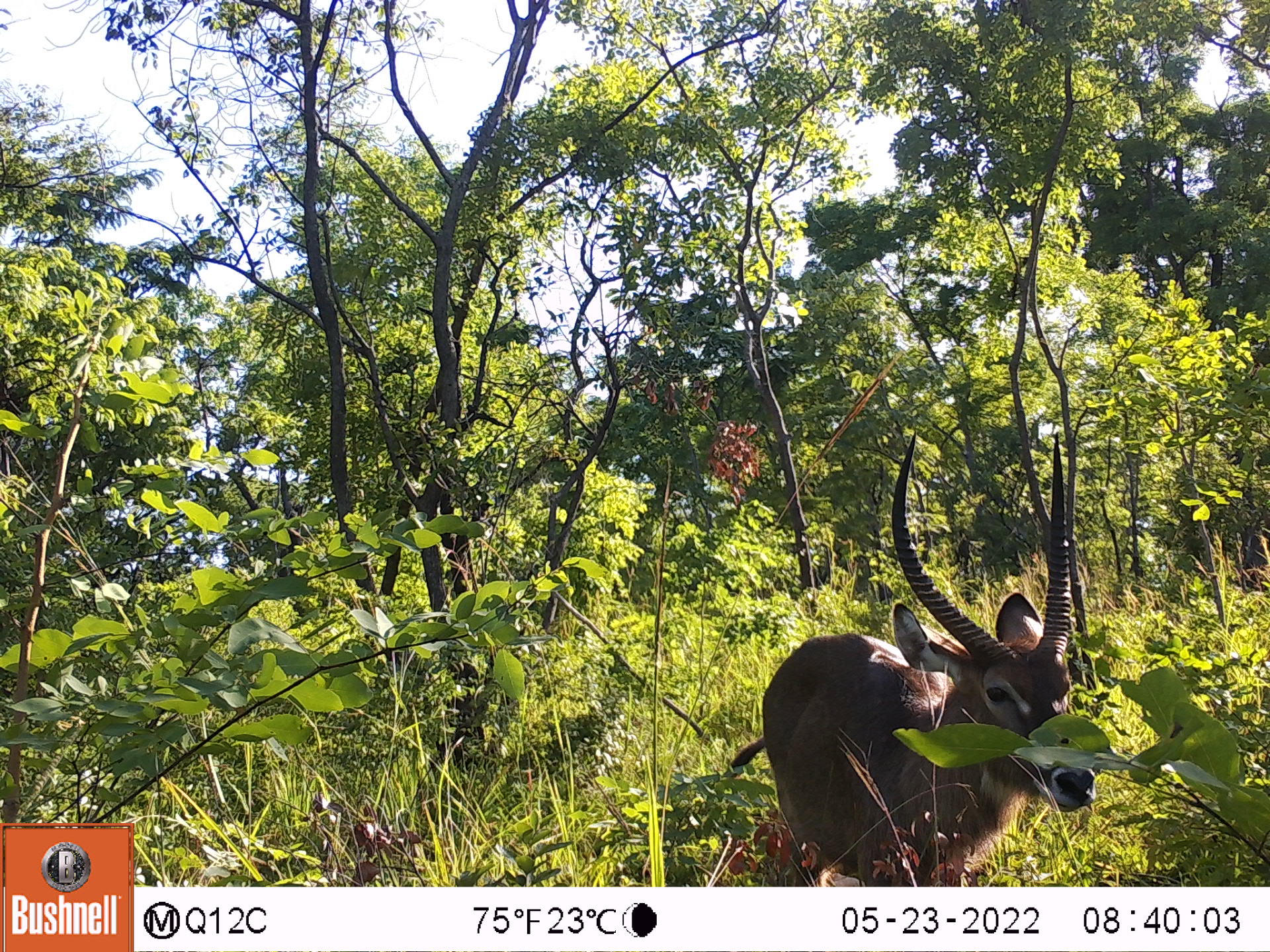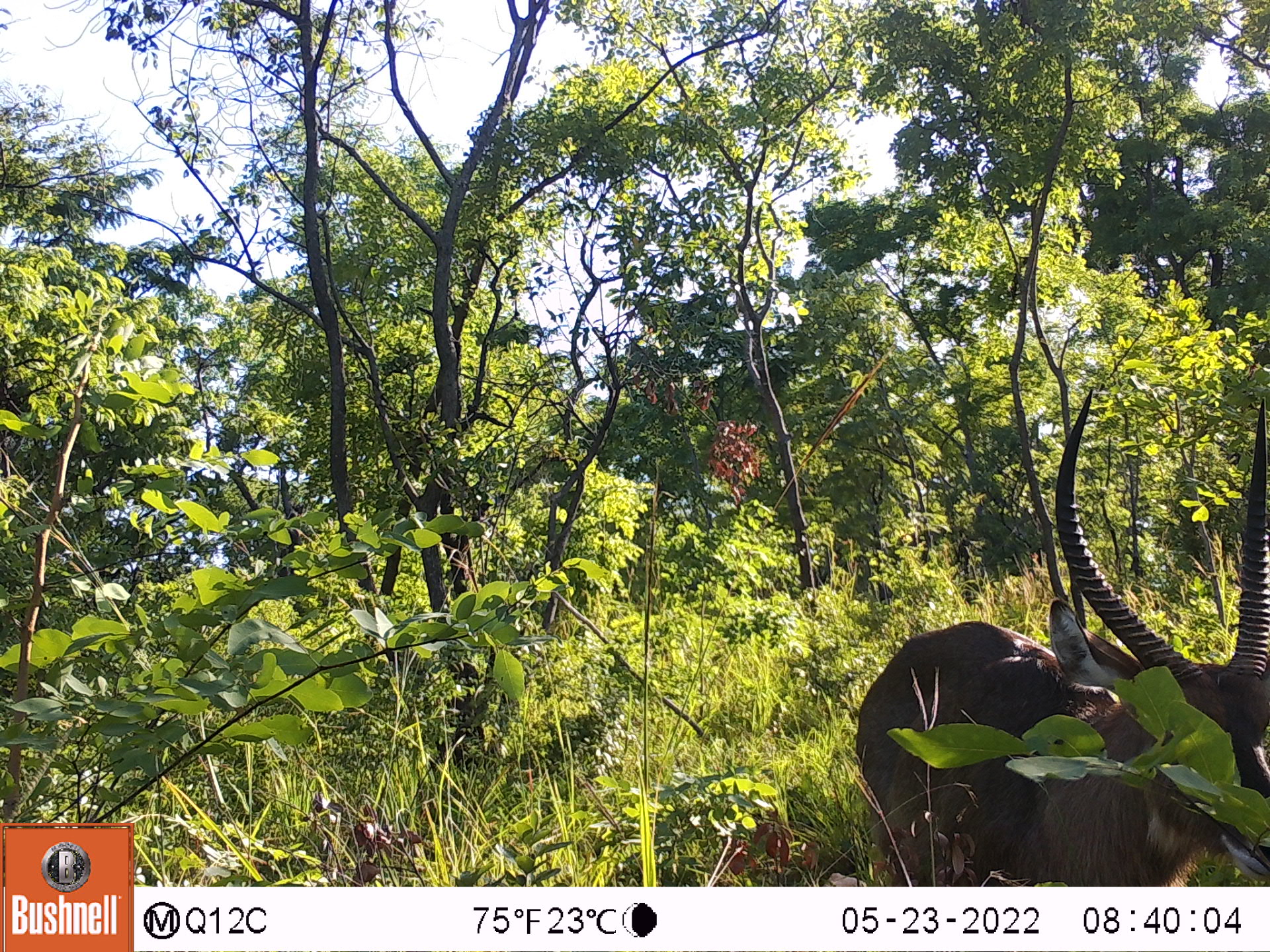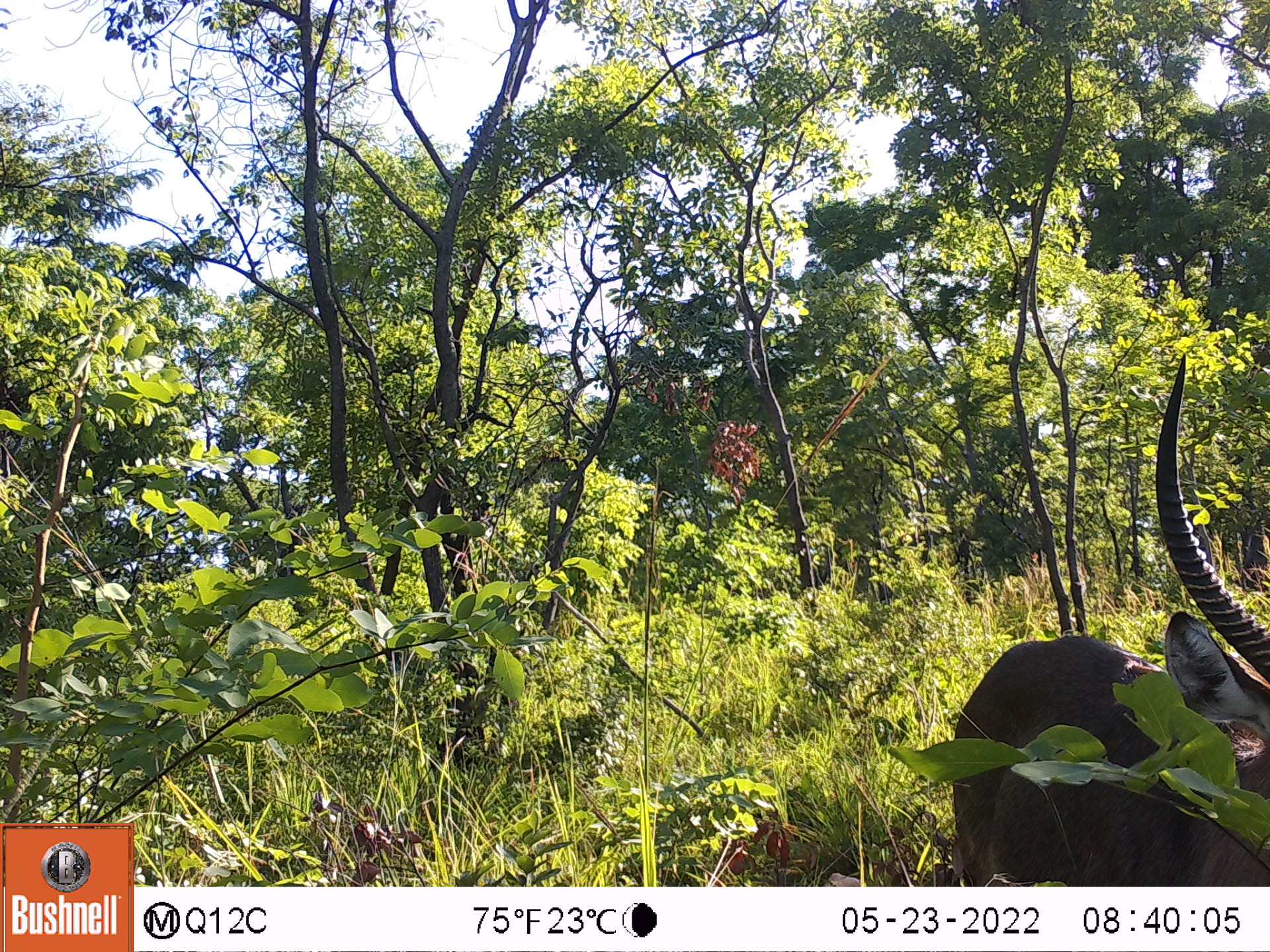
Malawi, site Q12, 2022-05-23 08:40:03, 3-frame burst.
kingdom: Animalia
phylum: Chordata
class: Mammalia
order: Artiodactyla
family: Bovidae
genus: Kobus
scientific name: Kobus ellipsiprymnus ellipsiprymnus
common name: common waterbuck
Common waterbuck (Kobus ellipsiprymnus ellipsiprymnus), count 1.